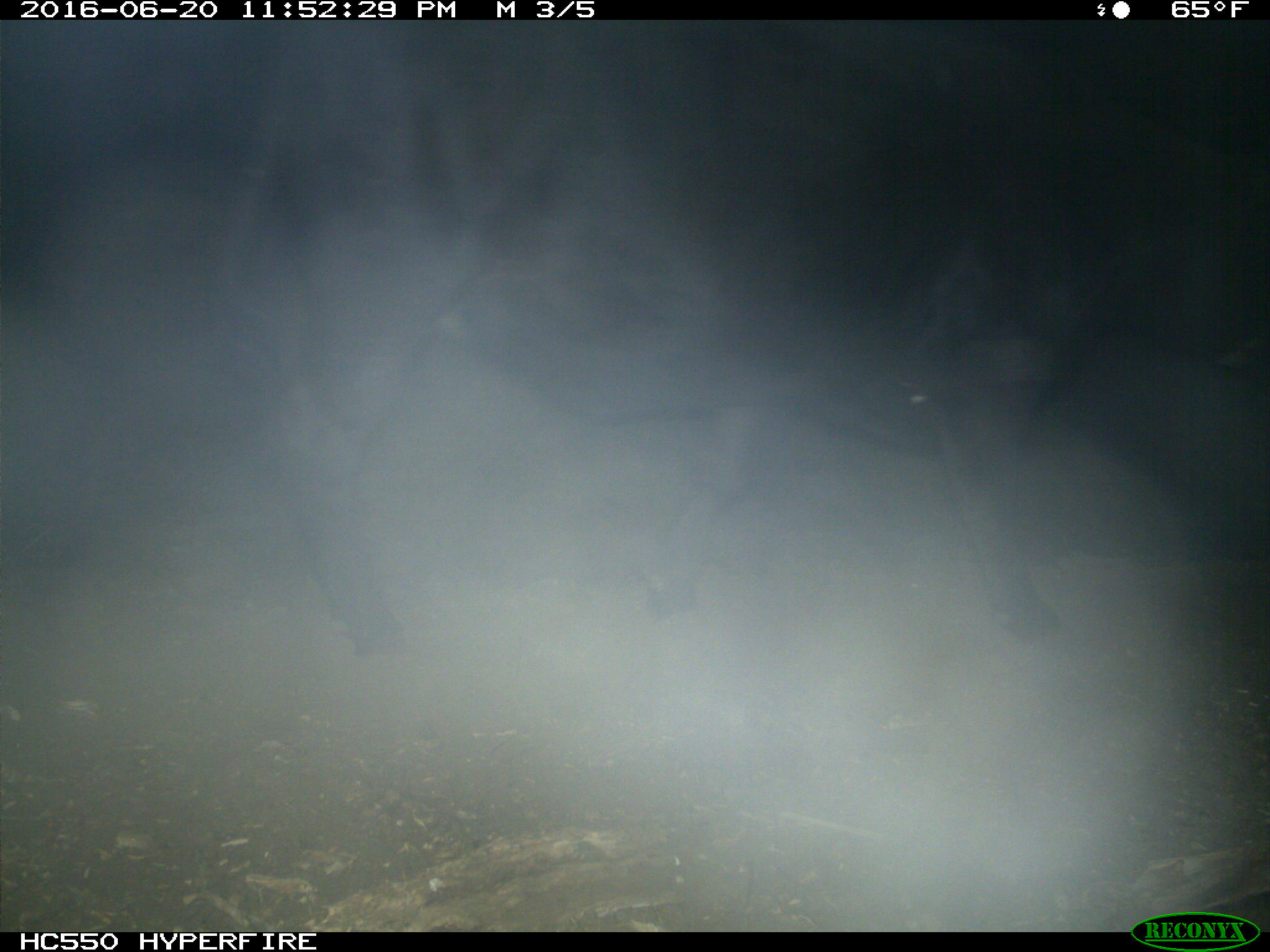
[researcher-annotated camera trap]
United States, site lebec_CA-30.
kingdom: Animalia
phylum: Chordata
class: Mammalia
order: Artiodactyla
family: Bovidae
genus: Bos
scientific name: Bos taurus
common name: domestic cow